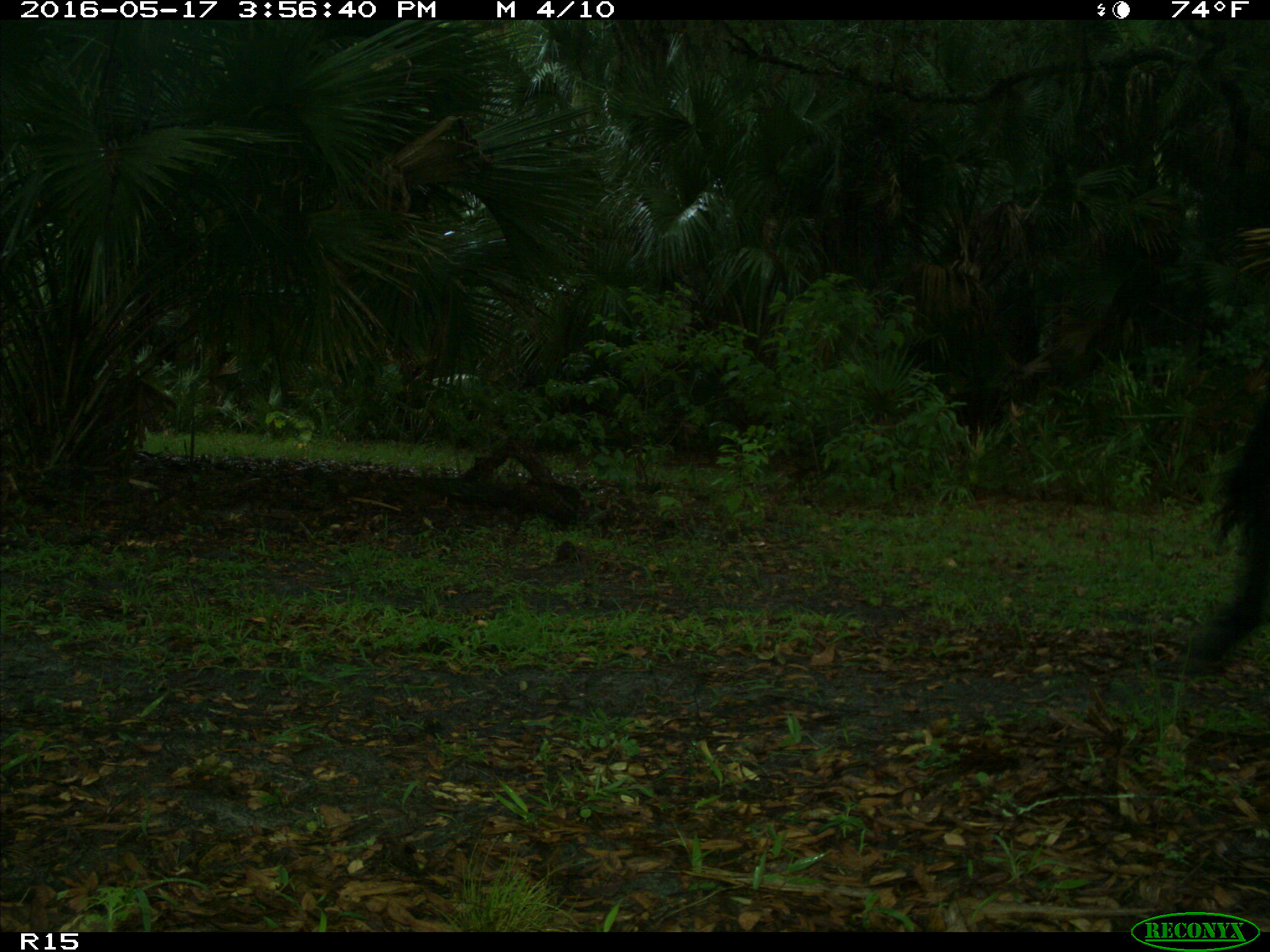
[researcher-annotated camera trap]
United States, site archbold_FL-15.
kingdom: Animalia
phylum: Chordata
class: Mammalia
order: Artiodactyla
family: Bovidae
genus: Bos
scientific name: Bos taurus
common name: domestic cow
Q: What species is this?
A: Bos taurus (domestic cow).